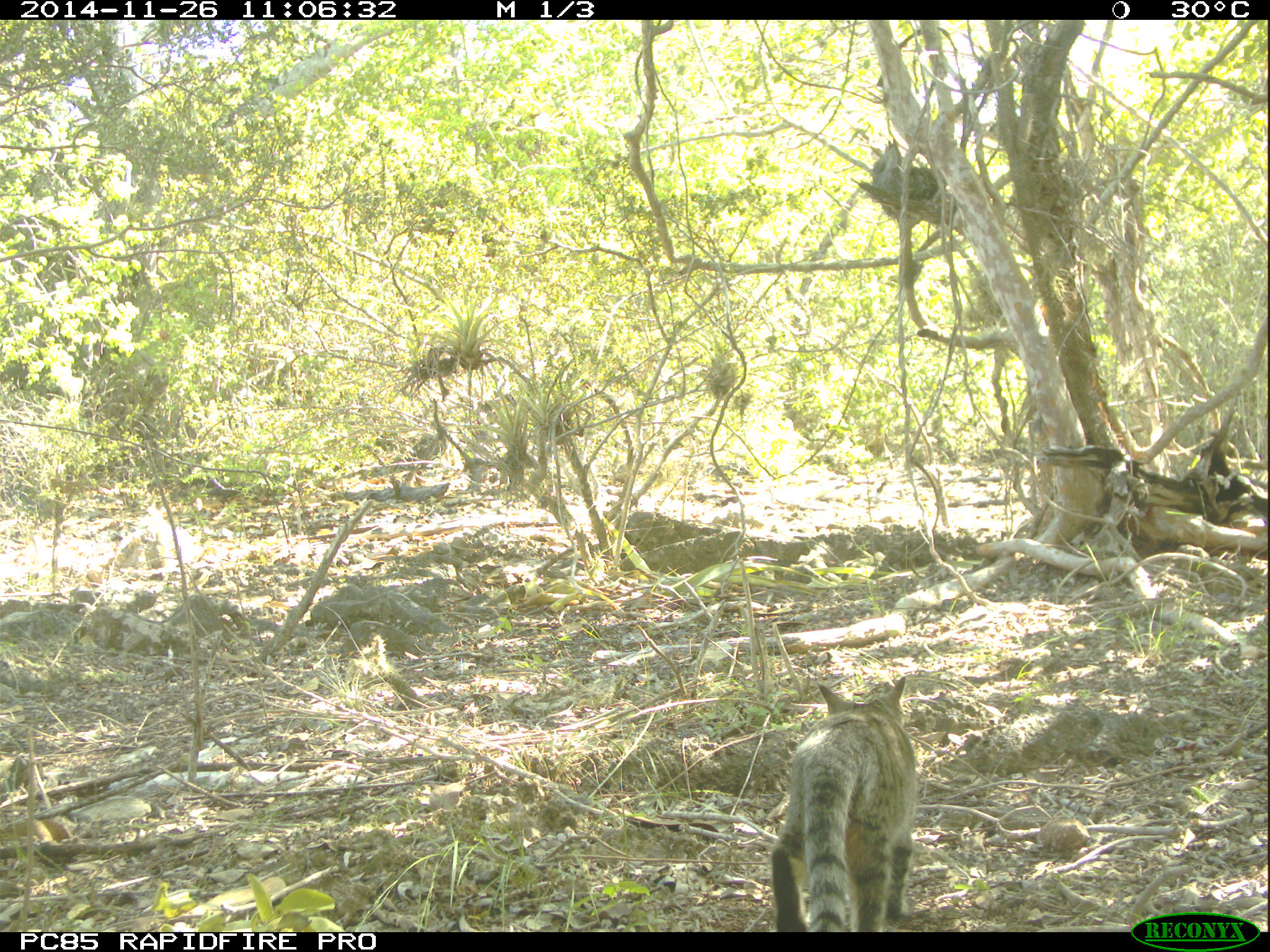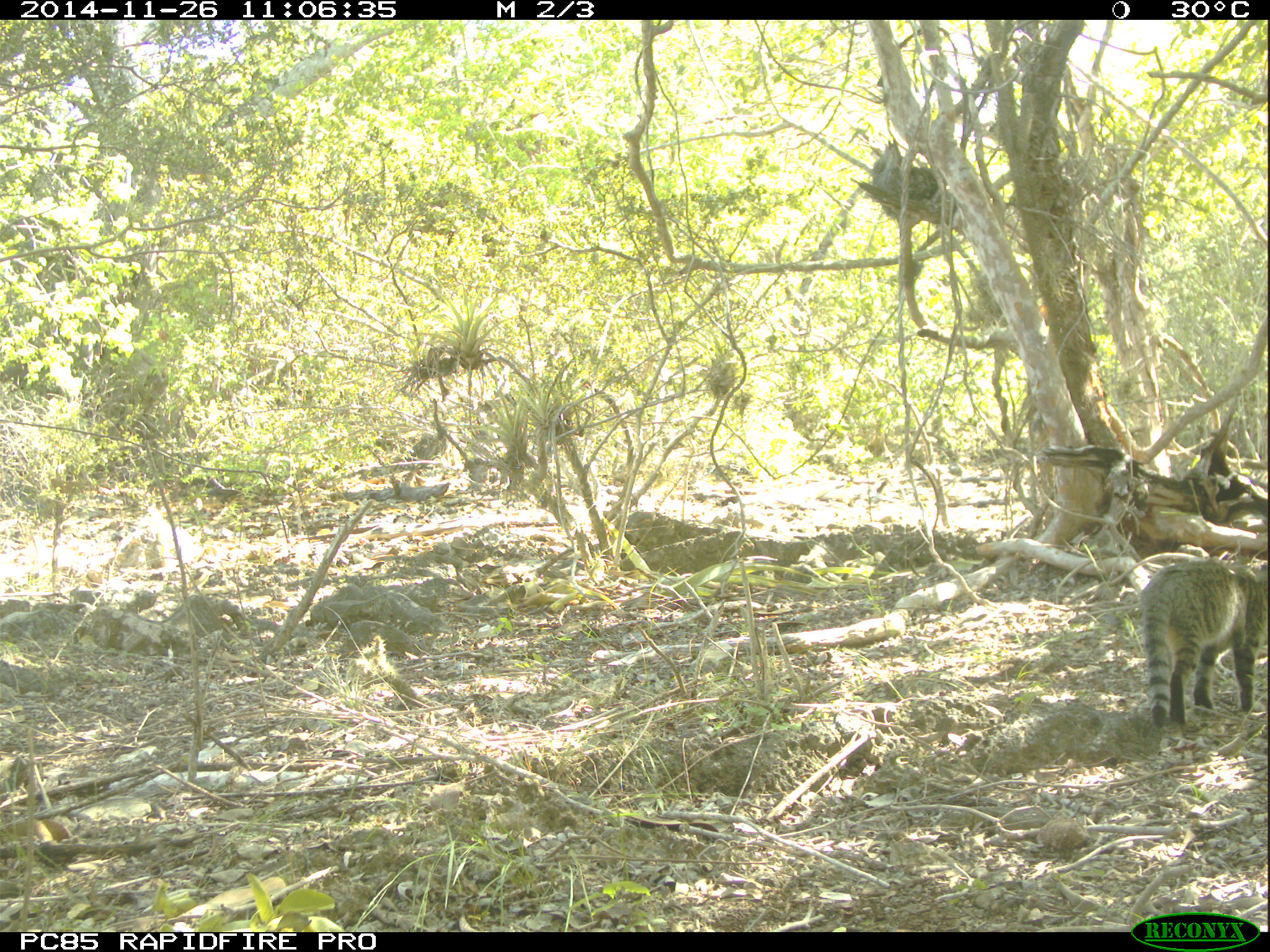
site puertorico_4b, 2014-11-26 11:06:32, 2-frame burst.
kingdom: Animalia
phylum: Chordata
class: Mammalia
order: Carnivora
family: Felidae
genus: Felis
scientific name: Felis catus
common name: cat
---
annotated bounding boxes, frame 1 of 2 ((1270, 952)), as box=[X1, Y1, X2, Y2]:
cat: box=[766, 674, 917, 930]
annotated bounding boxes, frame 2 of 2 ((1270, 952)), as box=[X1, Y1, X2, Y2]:
cat: box=[1138, 559, 1270, 715]